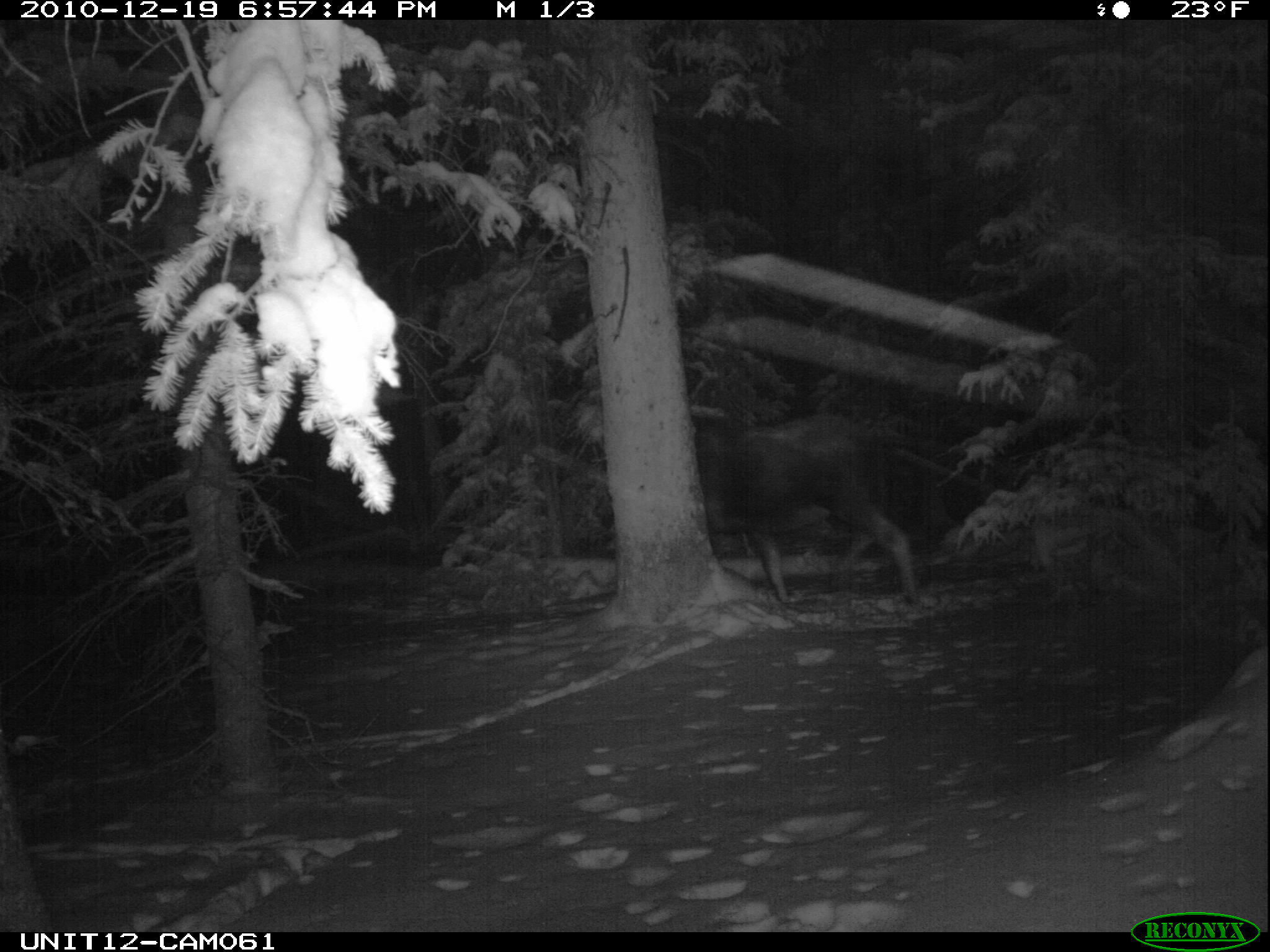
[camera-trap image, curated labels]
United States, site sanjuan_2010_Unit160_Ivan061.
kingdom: Animalia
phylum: Chordata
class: Mammalia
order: Artiodactyla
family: Cervidae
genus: Alces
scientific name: Alces alces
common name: moose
Alces alces (moose).